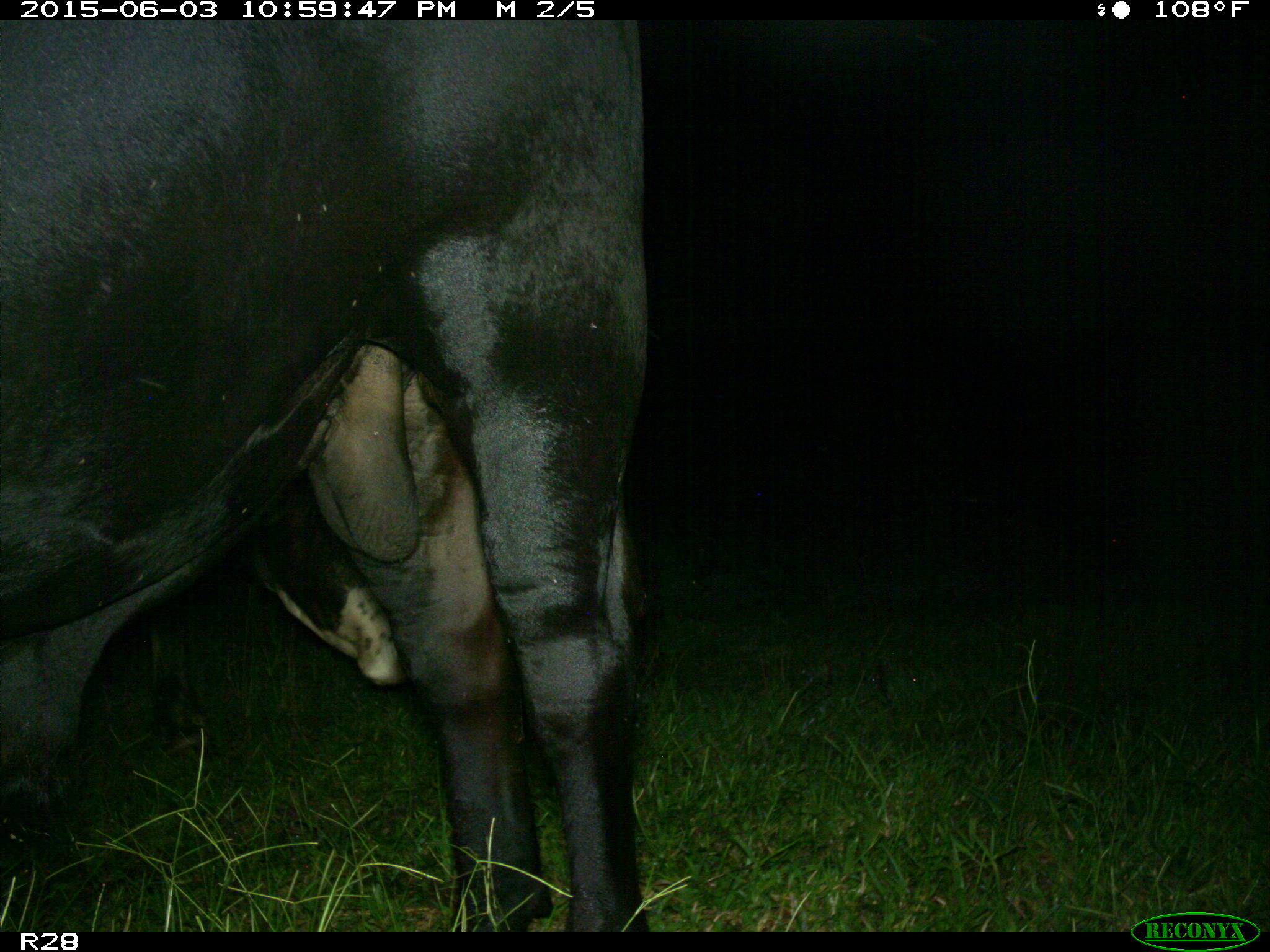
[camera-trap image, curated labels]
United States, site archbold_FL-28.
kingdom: Animalia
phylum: Chordata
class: Mammalia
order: Artiodactyla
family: Bovidae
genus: Bos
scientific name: Bos taurus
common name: domestic cow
Bos taurus (domestic cow).